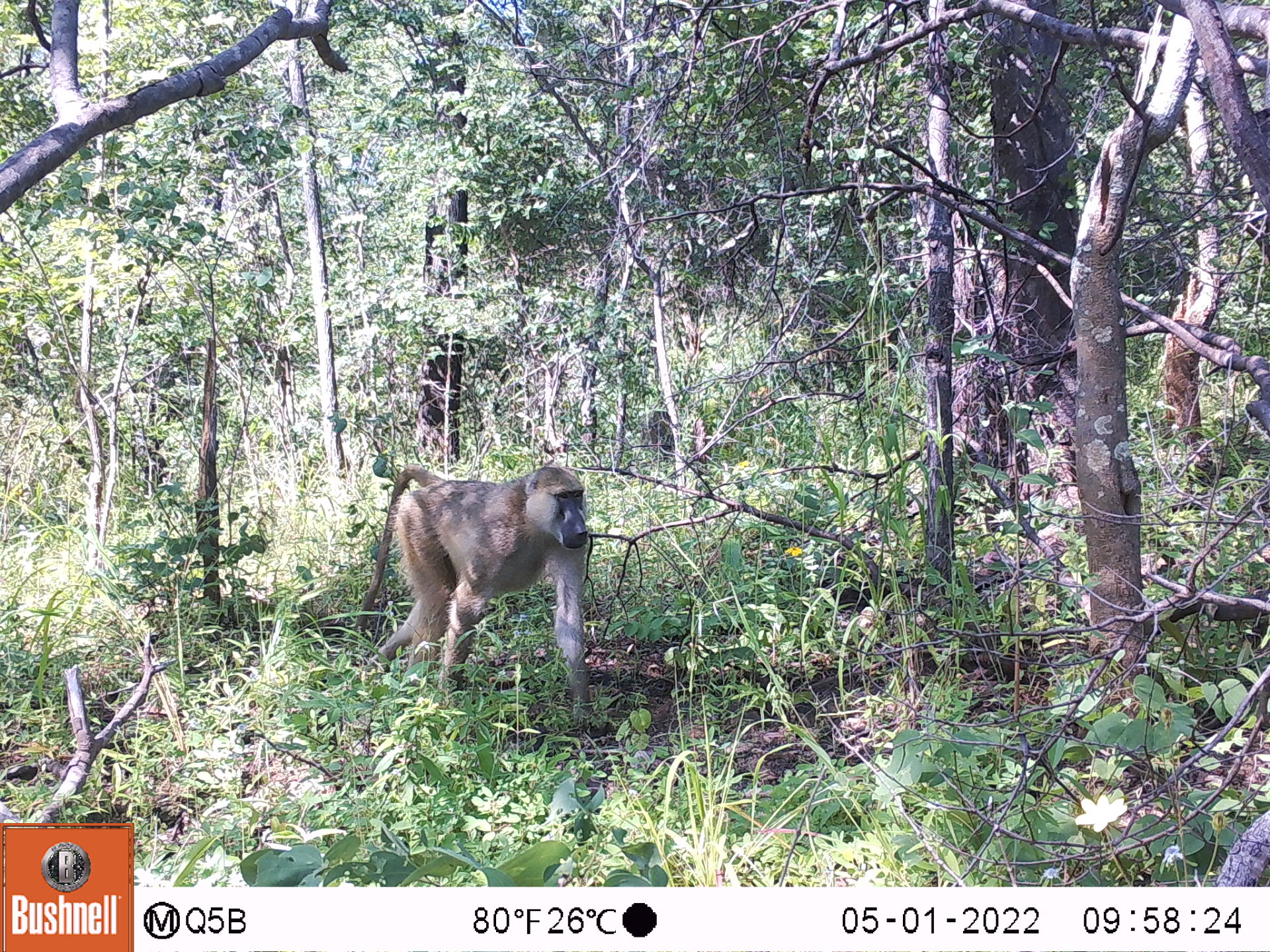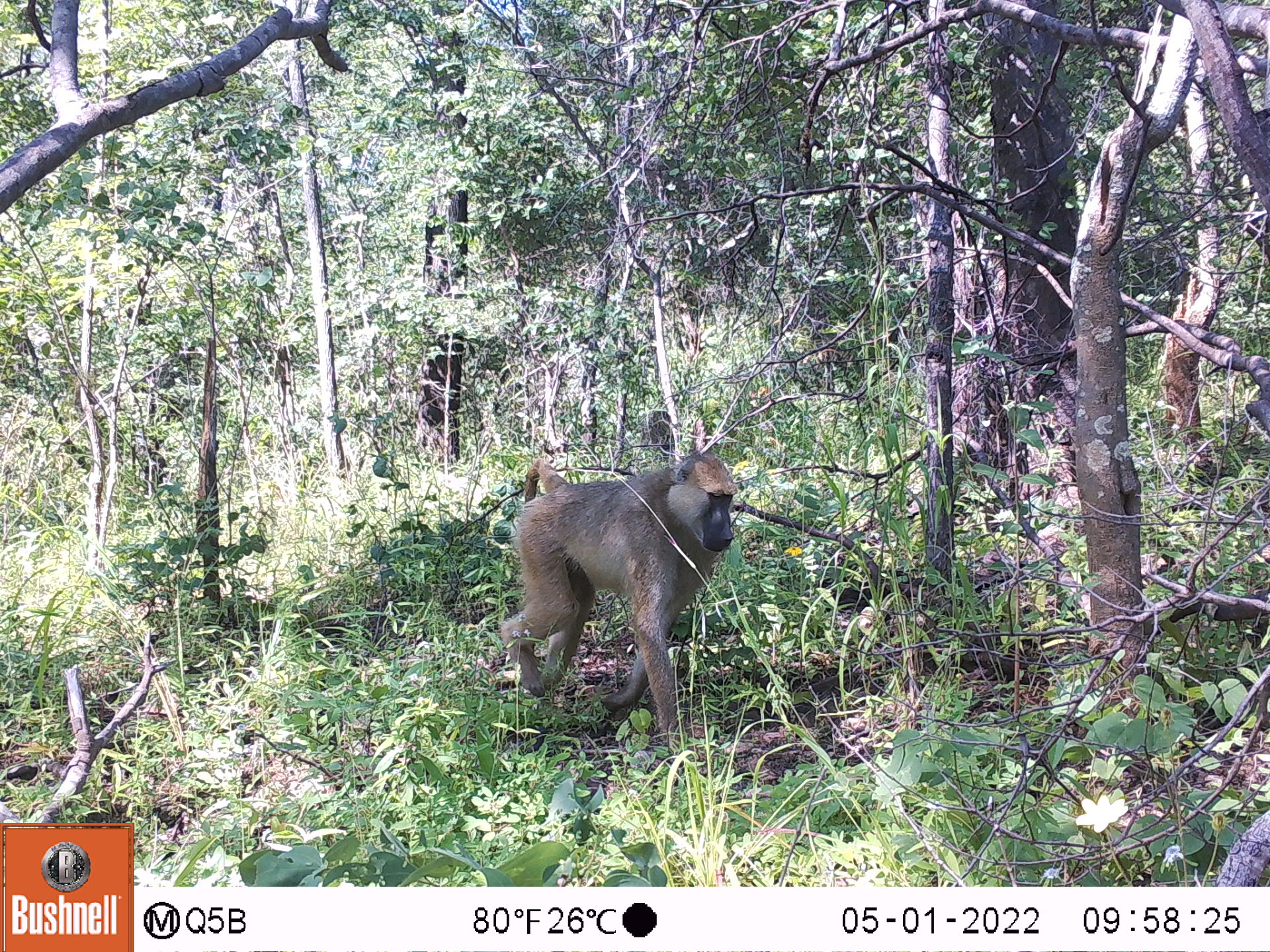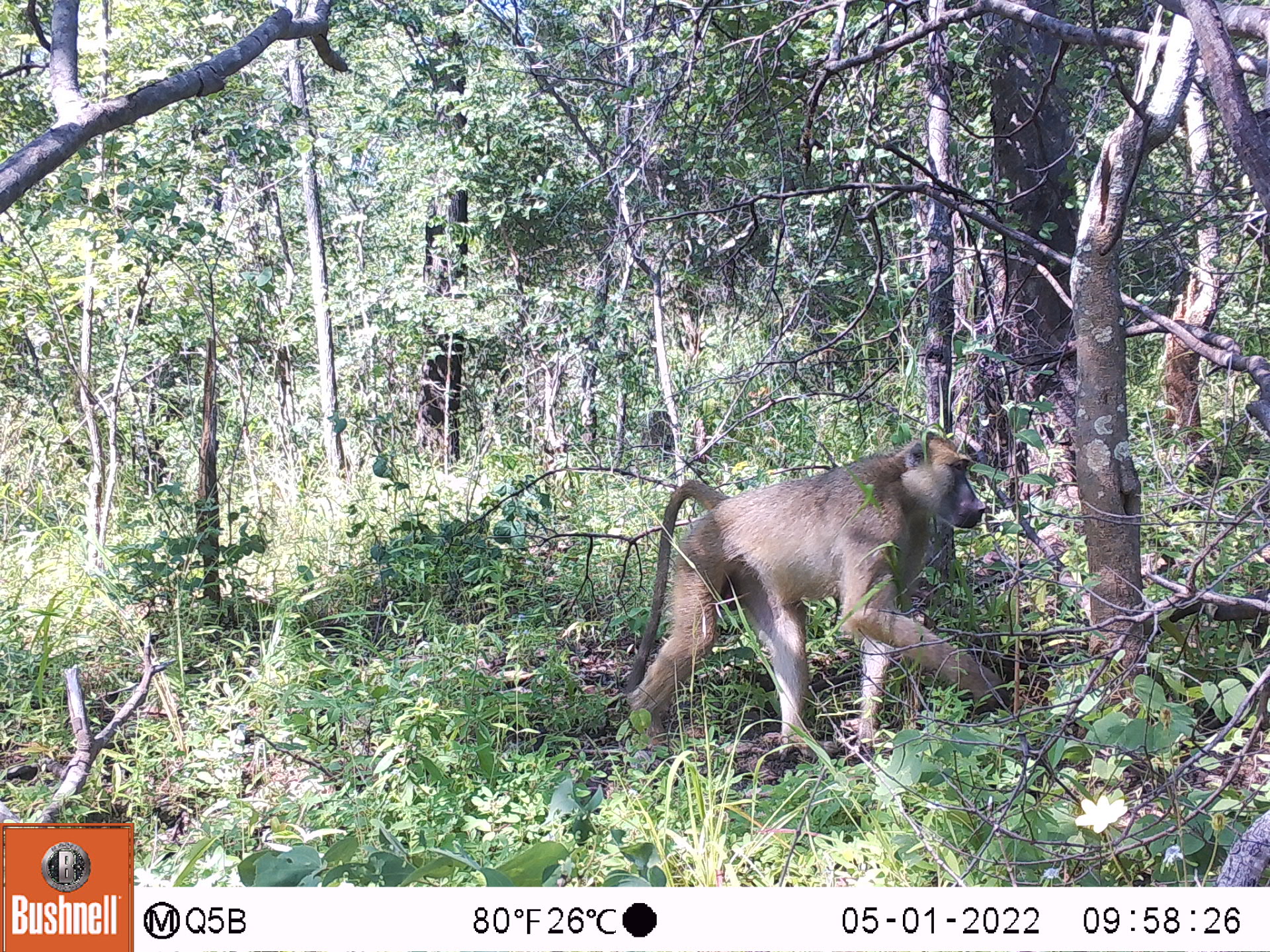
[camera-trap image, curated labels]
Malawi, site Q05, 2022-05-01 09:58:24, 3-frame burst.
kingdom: Animalia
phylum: Chordata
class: Mammalia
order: Primates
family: Cercopithecidae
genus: Papio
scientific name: Papio cynocephalus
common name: yellow baboon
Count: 1.